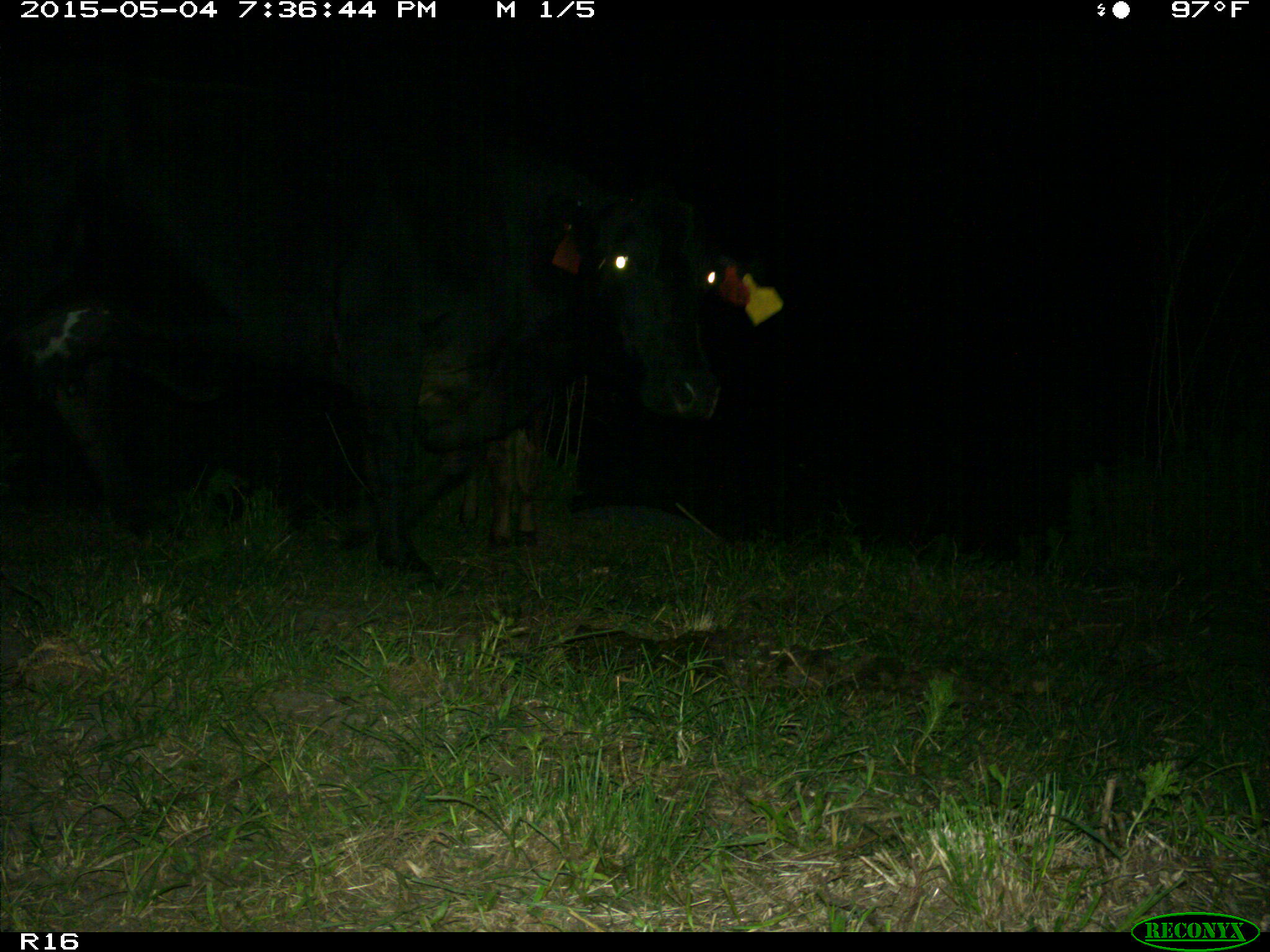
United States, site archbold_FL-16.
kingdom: Animalia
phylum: Chordata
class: Mammalia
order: Artiodactyla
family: Bovidae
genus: Bos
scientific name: Bos taurus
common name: domestic cow